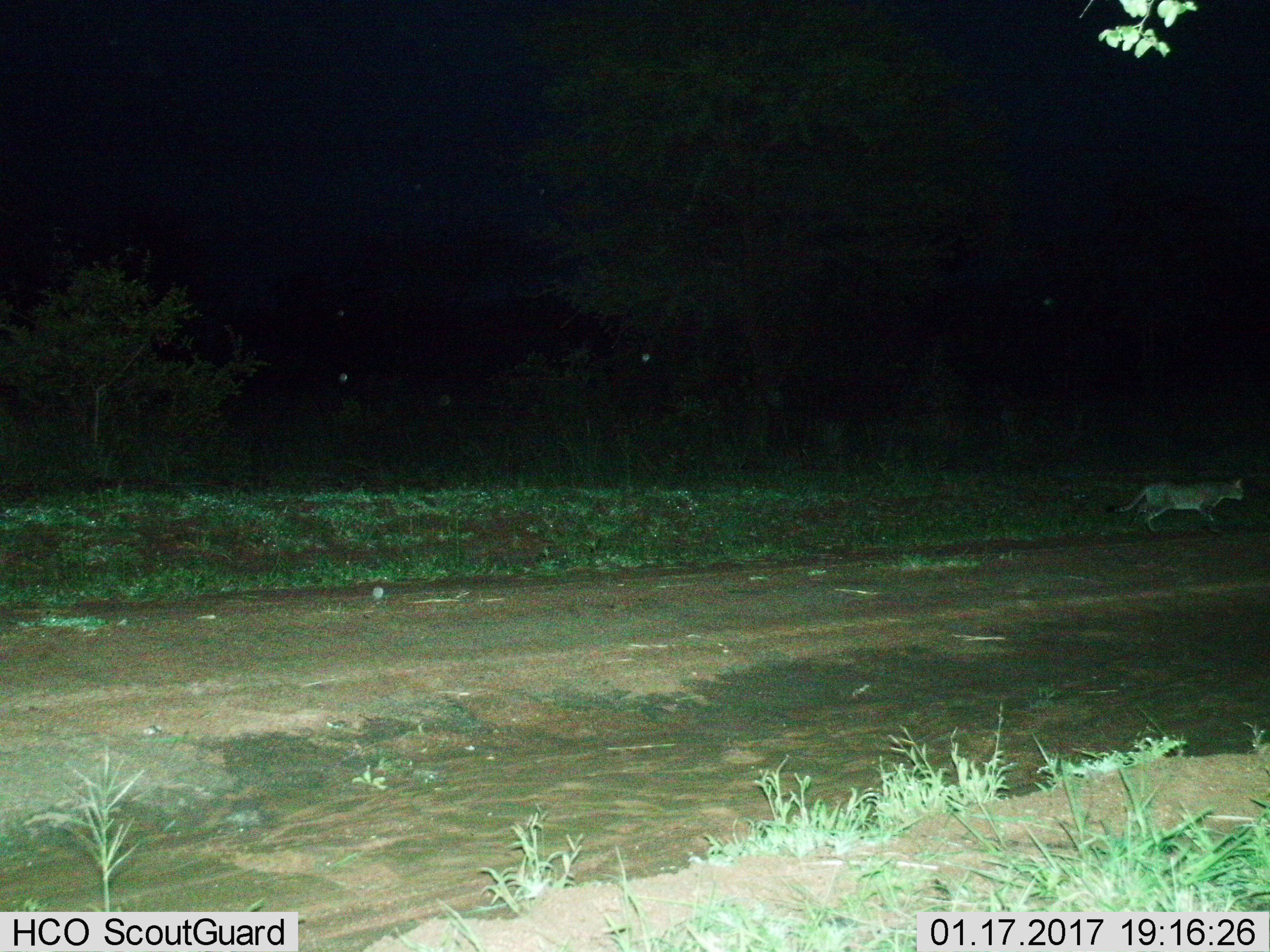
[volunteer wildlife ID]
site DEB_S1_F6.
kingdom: Animalia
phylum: Chordata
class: Mammalia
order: Carnivora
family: Felidae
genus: Felis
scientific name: Felis lybica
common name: african wild cat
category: africanwildcat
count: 1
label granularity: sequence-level